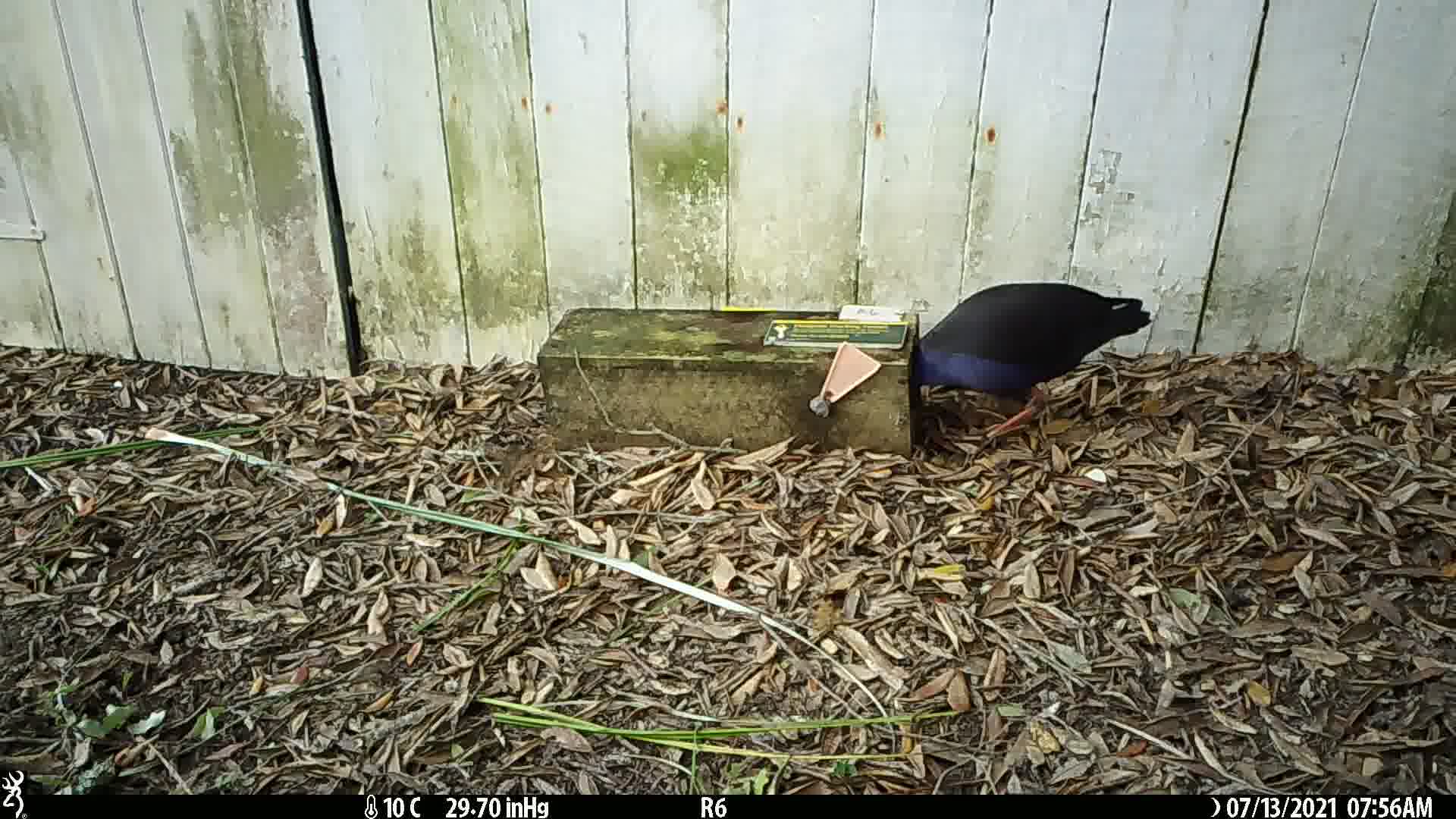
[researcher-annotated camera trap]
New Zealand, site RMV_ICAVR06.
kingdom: Animalia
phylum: Chordata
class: Aves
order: Gruiformes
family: Rallidae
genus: Porphyrio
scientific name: Porphyrio melanotus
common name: australasian swamphen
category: pukeko